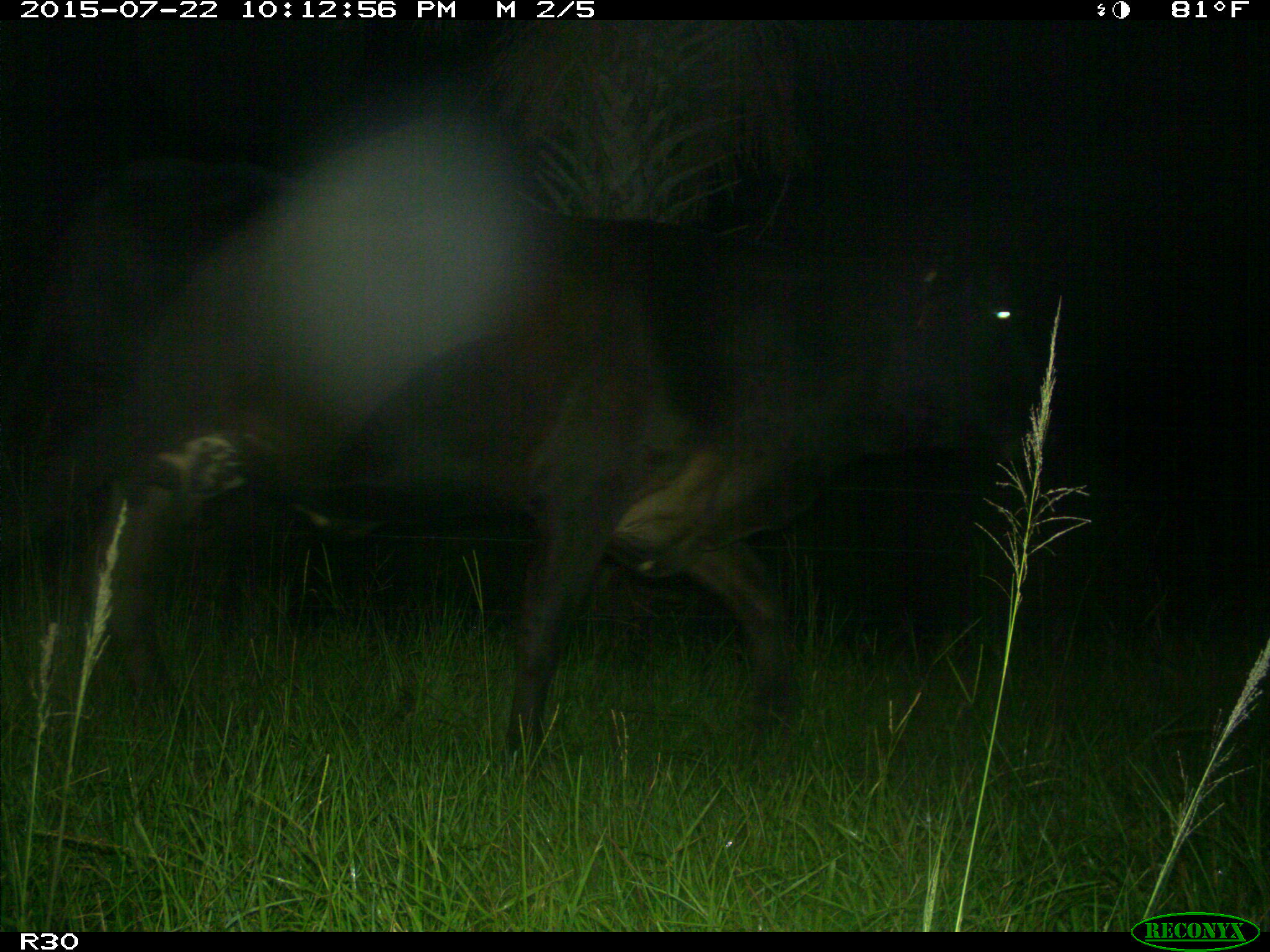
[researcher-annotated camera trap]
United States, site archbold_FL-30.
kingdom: Animalia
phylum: Chordata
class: Mammalia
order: Artiodactyla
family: Bovidae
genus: Bos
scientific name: Bos taurus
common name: domestic cow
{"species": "Bos taurus (domestic cow)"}